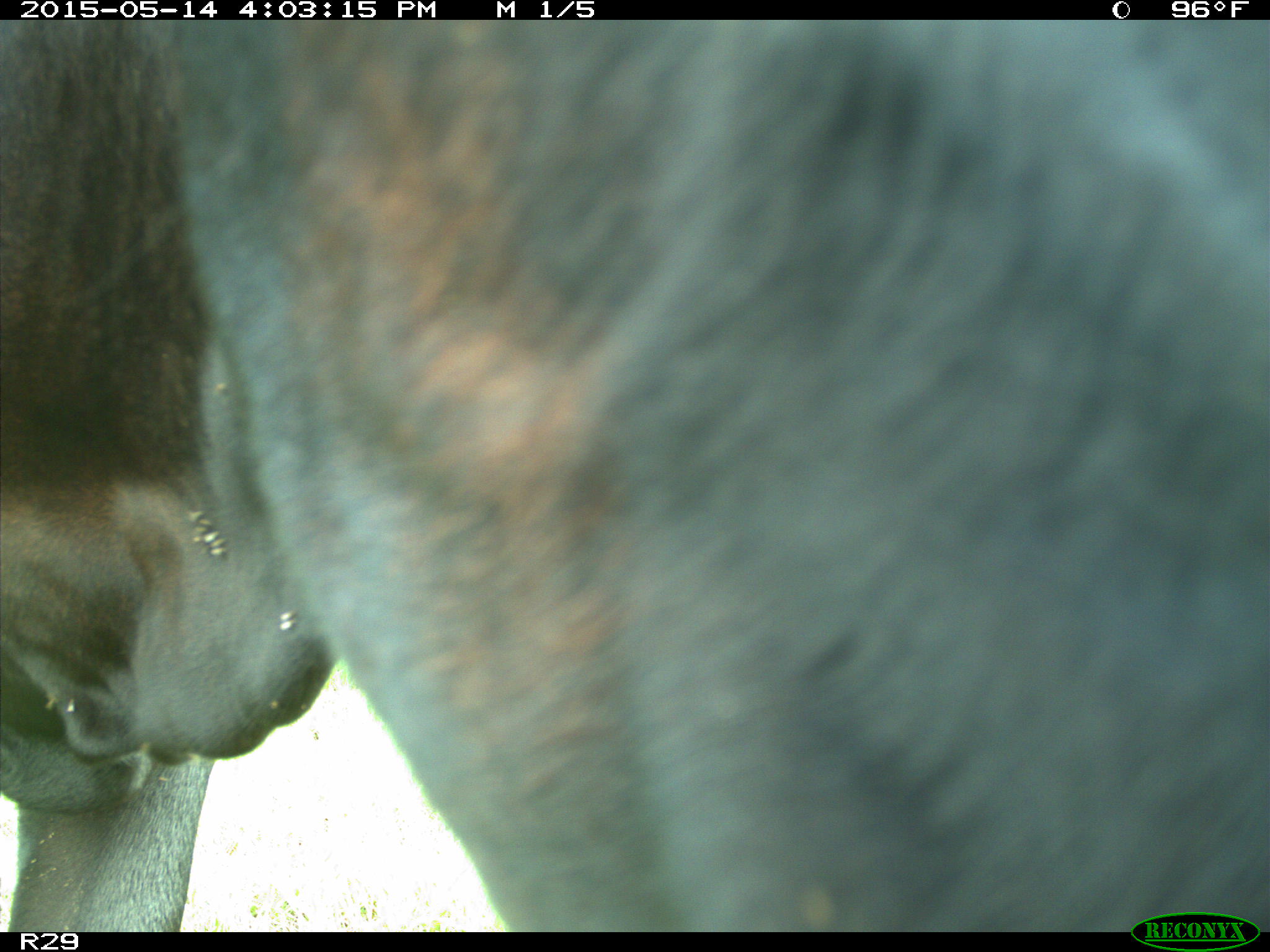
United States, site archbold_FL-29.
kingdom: Animalia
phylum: Chordata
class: Mammalia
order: Artiodactyla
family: Bovidae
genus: Bos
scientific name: Bos taurus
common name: domestic cow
Bos taurus (domestic cow).